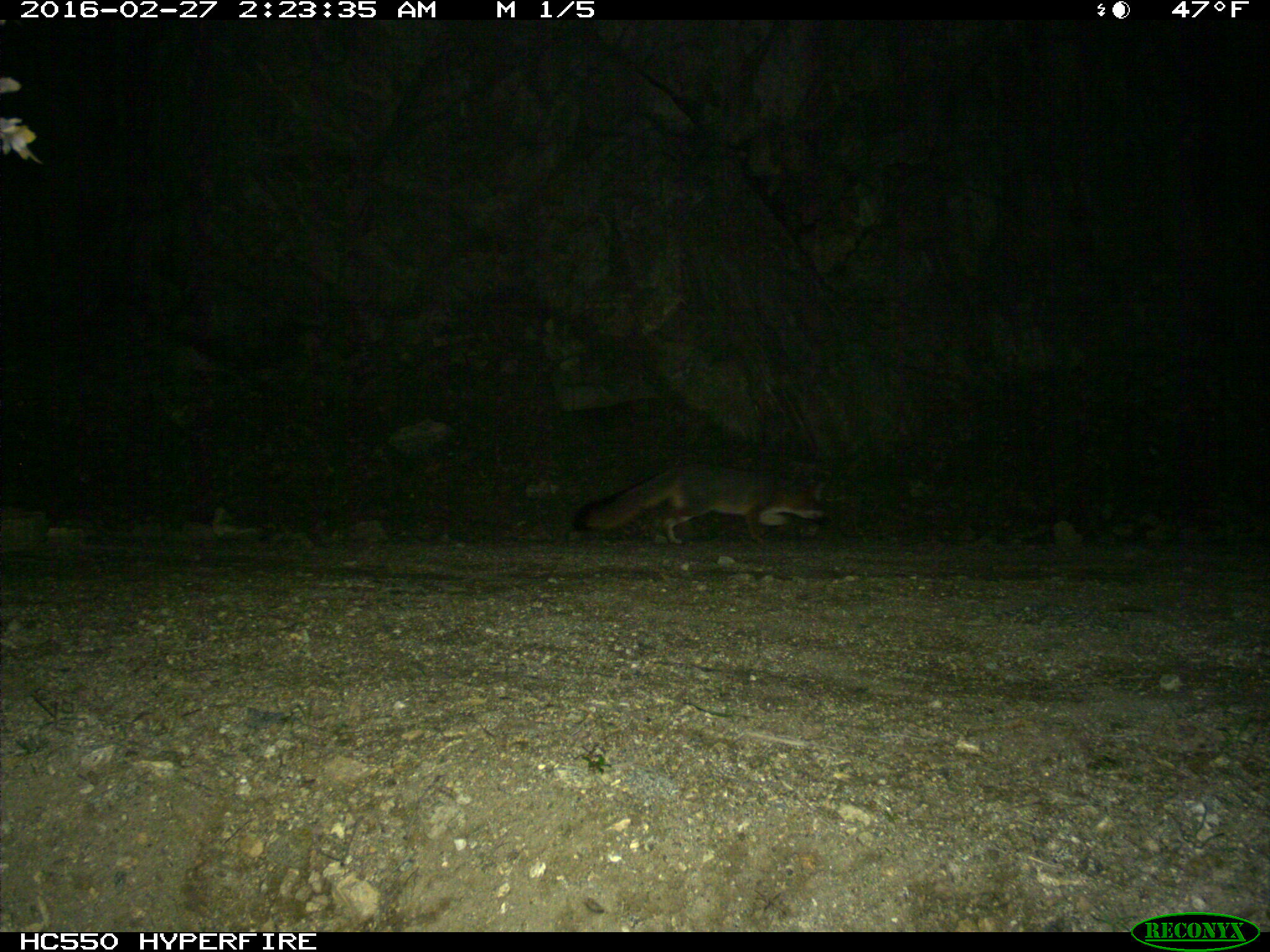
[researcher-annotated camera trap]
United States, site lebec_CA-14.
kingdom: Animalia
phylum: Chordata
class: Mammalia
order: Carnivora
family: Canidae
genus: Urocyon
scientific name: Urocyon cinereoargenteus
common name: gray fox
Urocyon cinereoargenteus (gray fox).